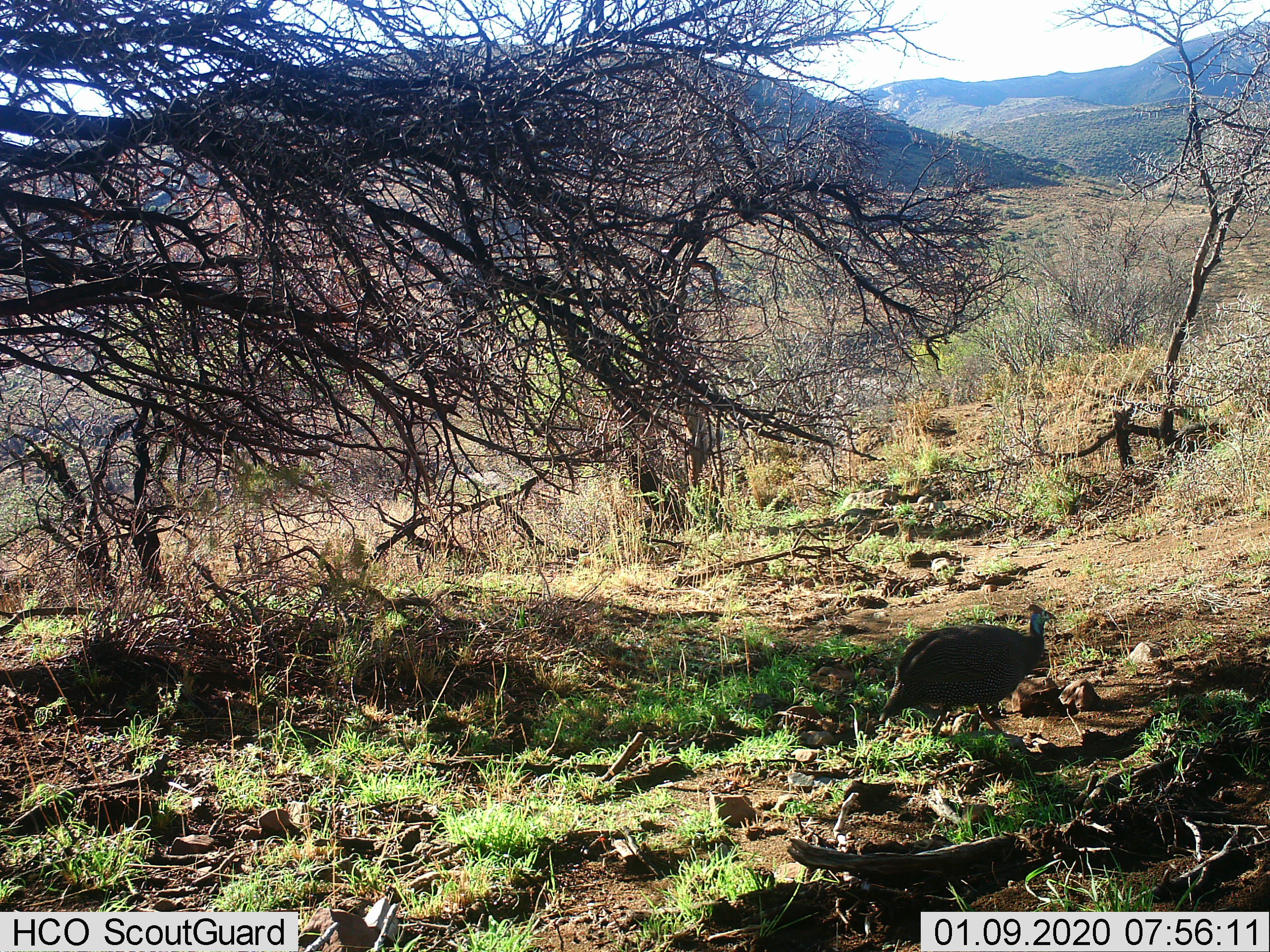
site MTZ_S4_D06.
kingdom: Animalia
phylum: Chordata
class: Aves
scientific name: Aves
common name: bird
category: birdother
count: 1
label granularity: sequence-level